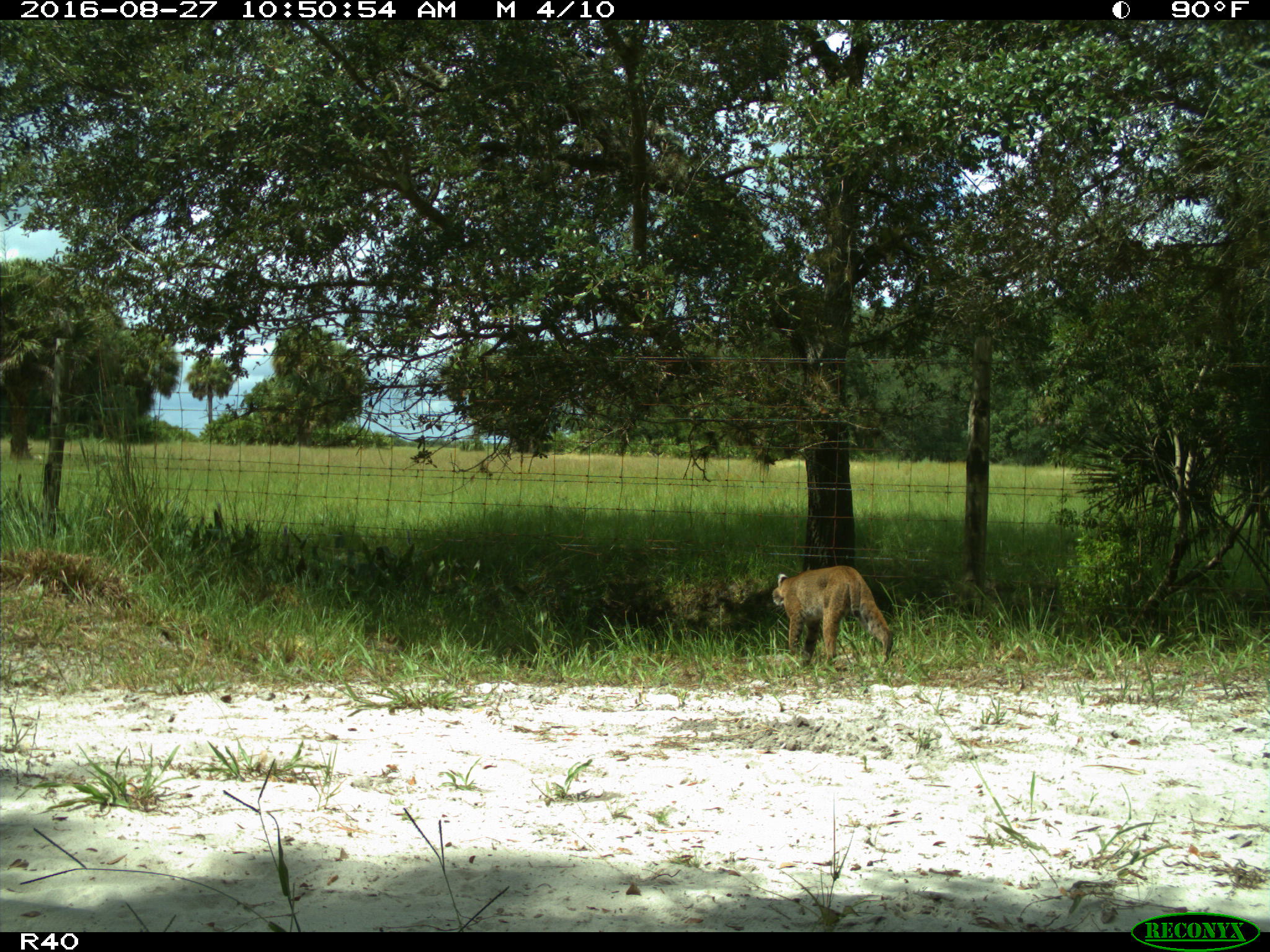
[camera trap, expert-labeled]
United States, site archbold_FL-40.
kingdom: Animalia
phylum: Chordata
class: Mammalia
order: Carnivora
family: Felidae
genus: Lynx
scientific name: Lynx rufus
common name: bobcat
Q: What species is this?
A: Lynx rufus (bobcat).